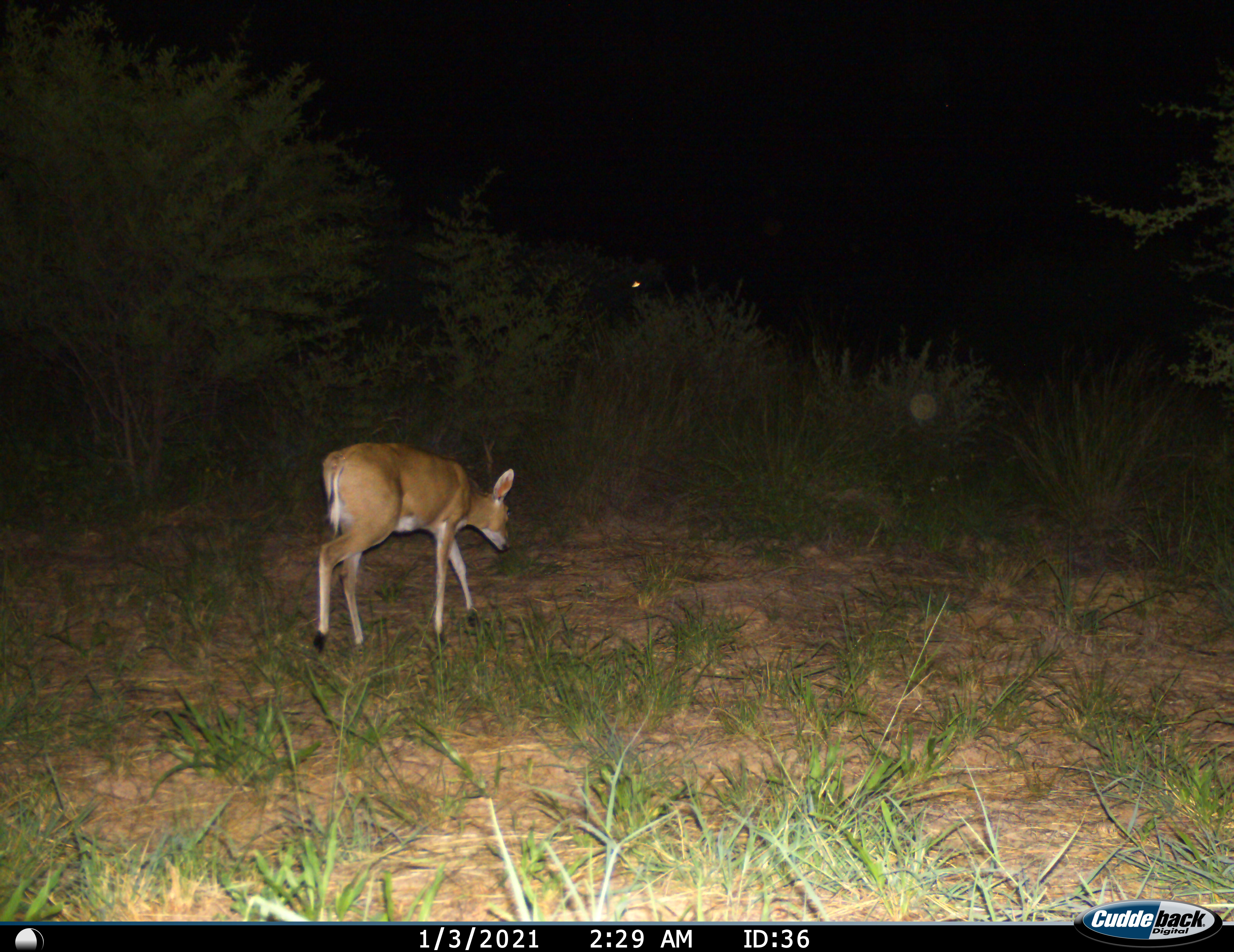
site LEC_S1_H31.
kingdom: Animalia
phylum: Chordata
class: Mammalia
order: Artiodactyla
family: Bovidae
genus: Sylvicapra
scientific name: Sylvicapra grimmia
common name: common duiker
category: duikercommongrey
Duikercommongrey (common duiker) (Sylvicapra grimmia), count 1. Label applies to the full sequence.